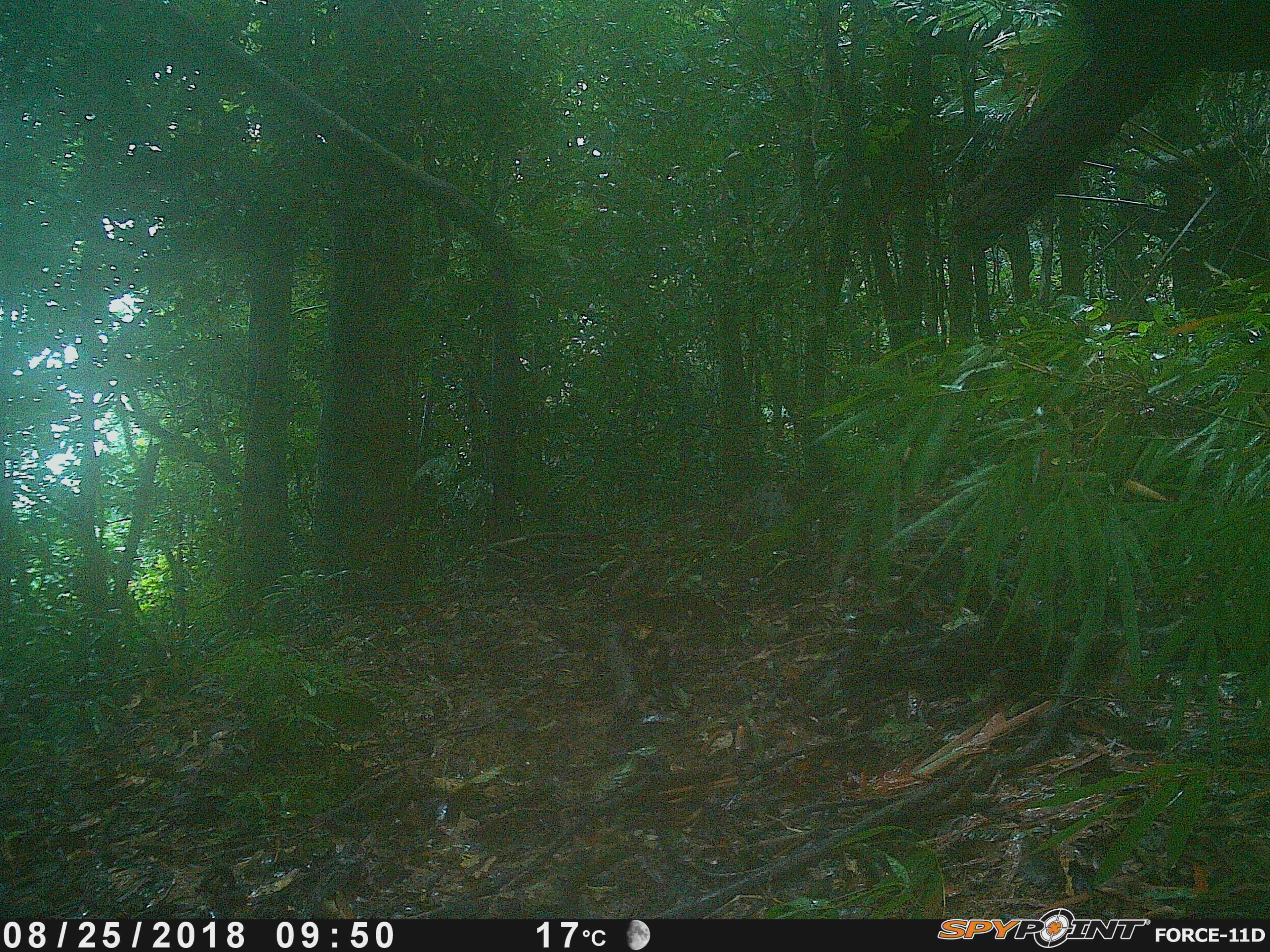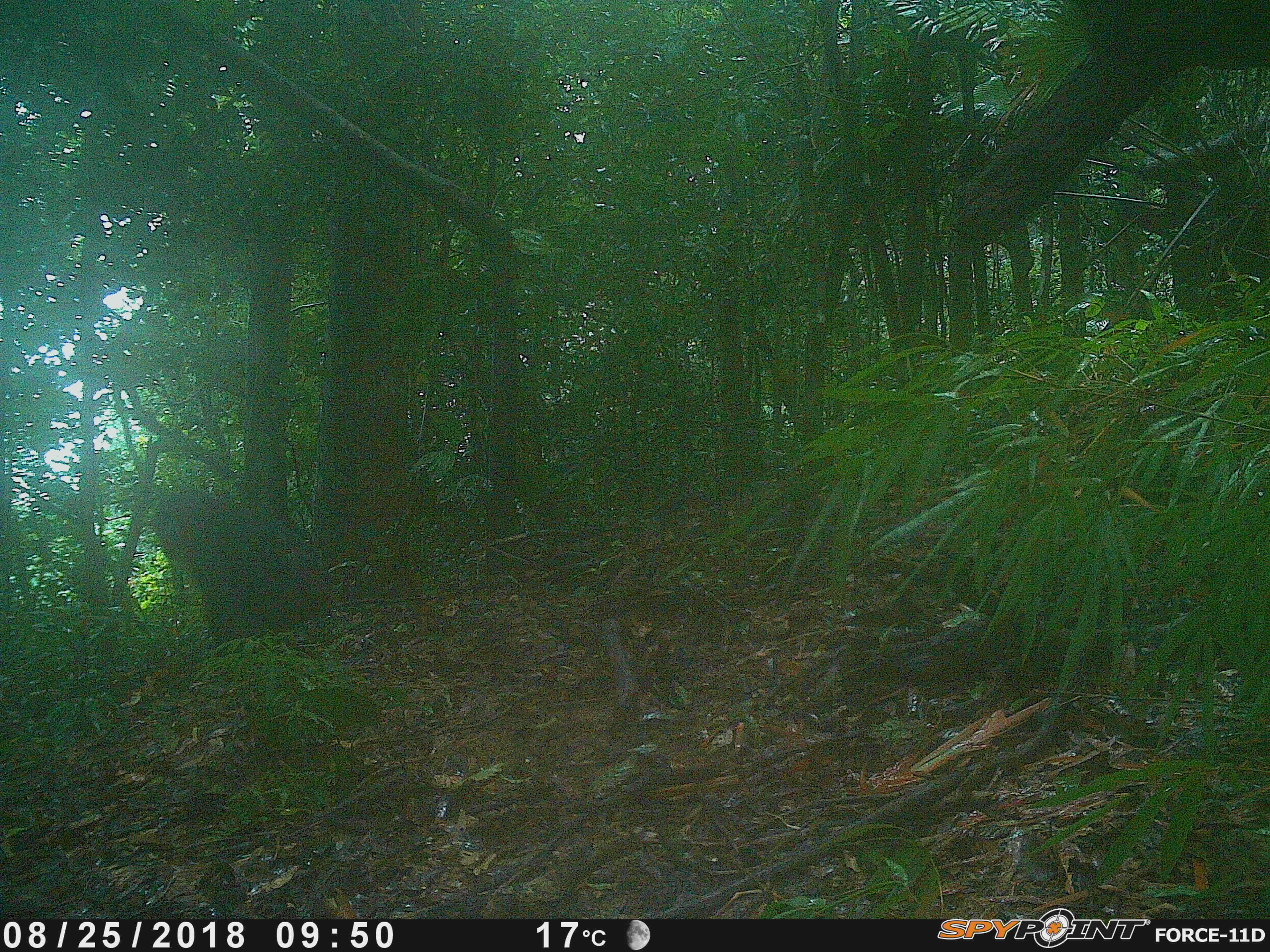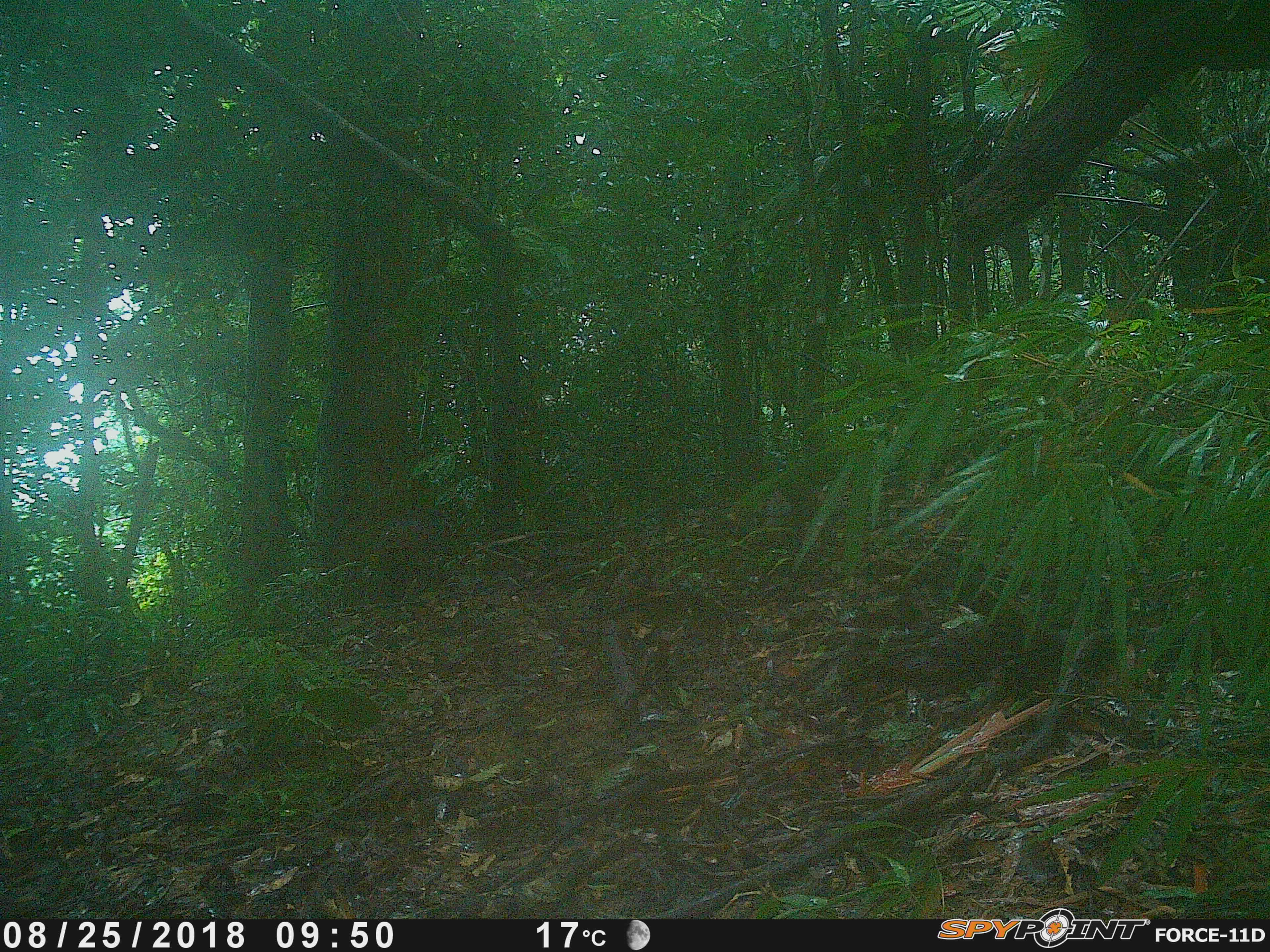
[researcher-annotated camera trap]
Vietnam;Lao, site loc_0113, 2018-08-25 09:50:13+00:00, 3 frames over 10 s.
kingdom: Animalia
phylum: Chordata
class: Mammalia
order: Primates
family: Cercopithecidae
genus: Macaca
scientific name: Macaca arctoides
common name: stump-tailed macaque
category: stump tailed macaque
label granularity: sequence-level